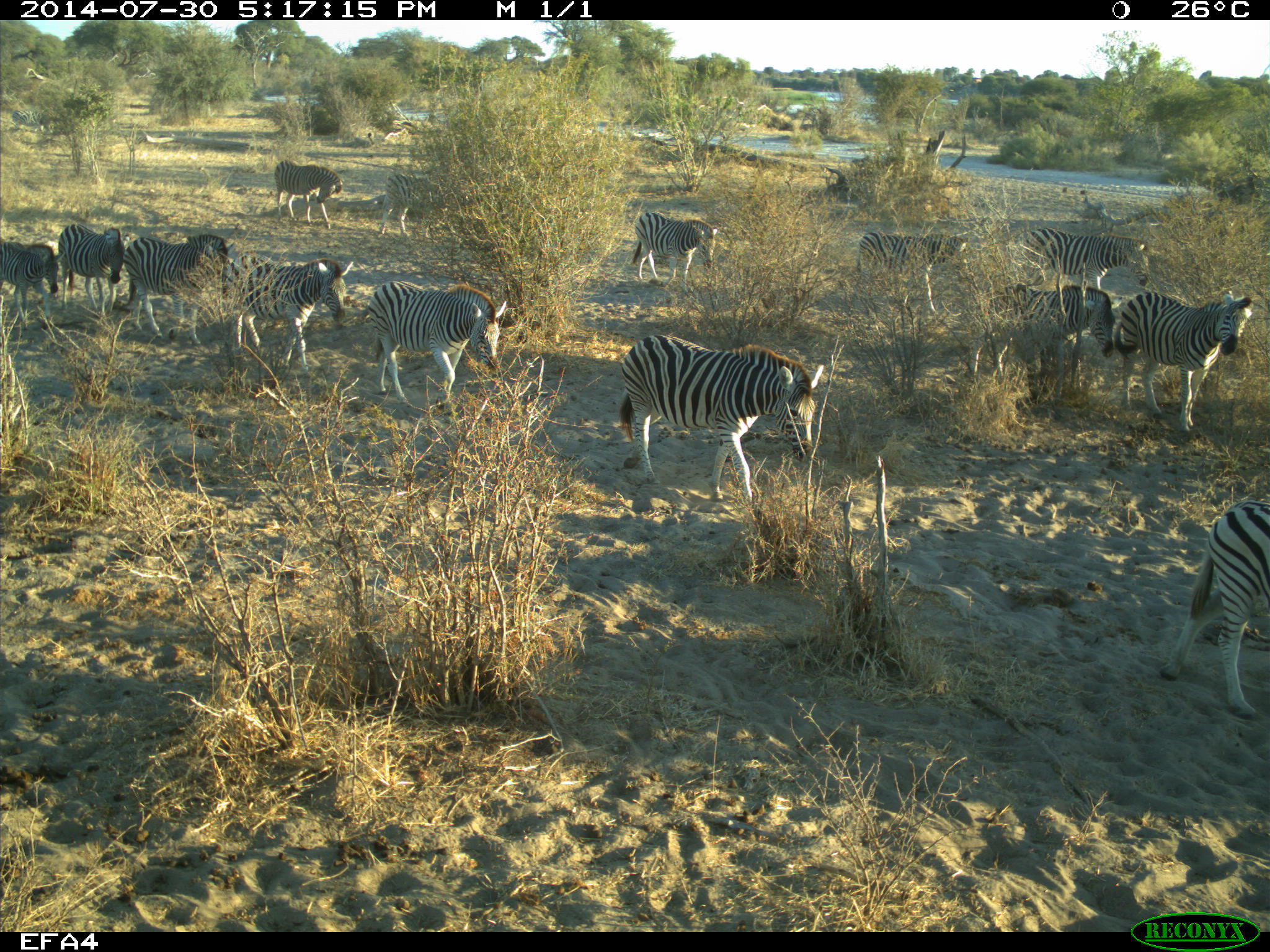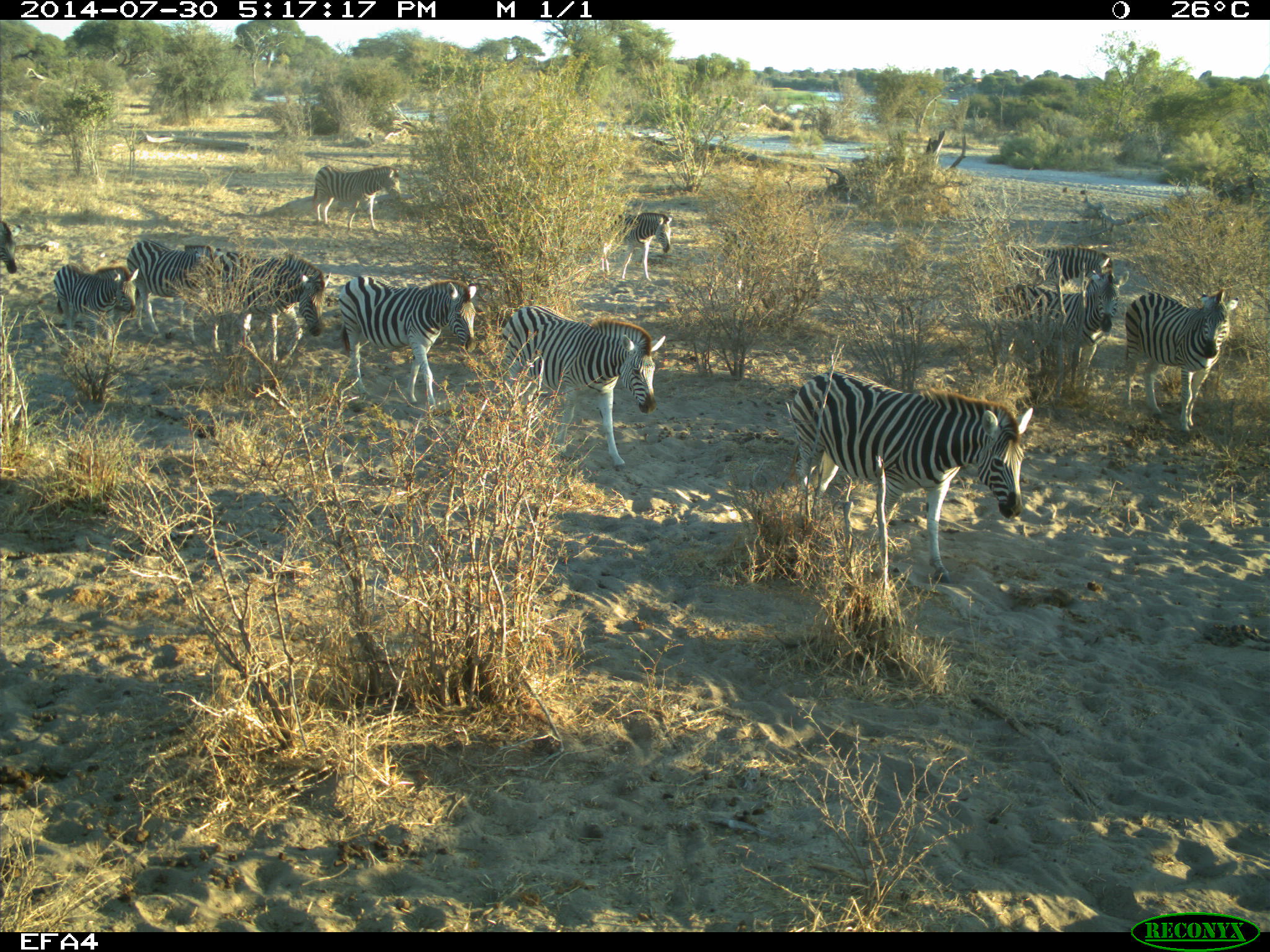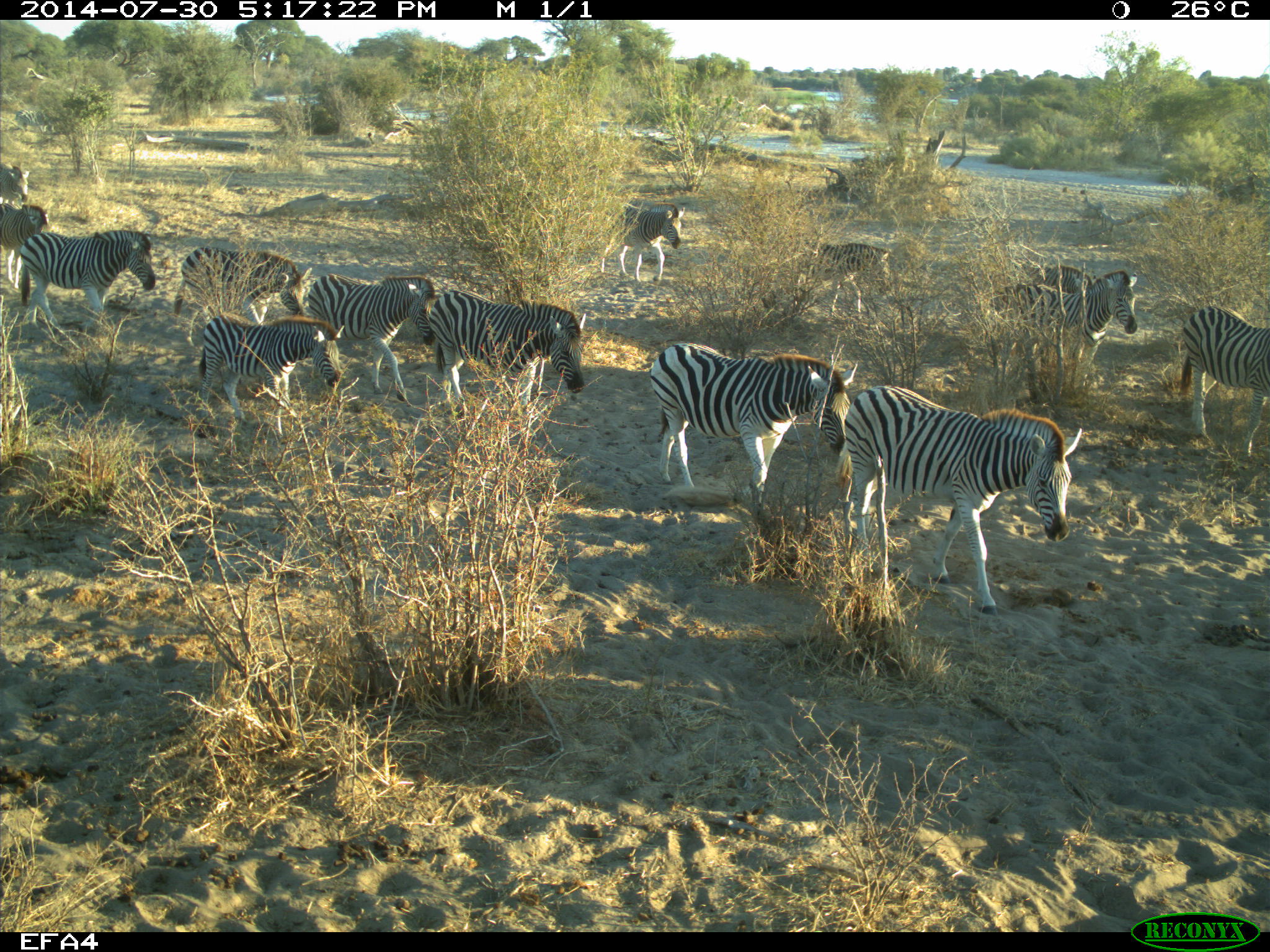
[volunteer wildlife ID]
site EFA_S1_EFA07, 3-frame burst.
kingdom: Animalia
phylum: Chordata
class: Mammalia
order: Perissodactyla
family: Equidae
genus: Equus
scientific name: Equus quagga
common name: plains zebra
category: zebraplains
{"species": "zebraplains (plains zebra) (Equus quagga)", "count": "11-50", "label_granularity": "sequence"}